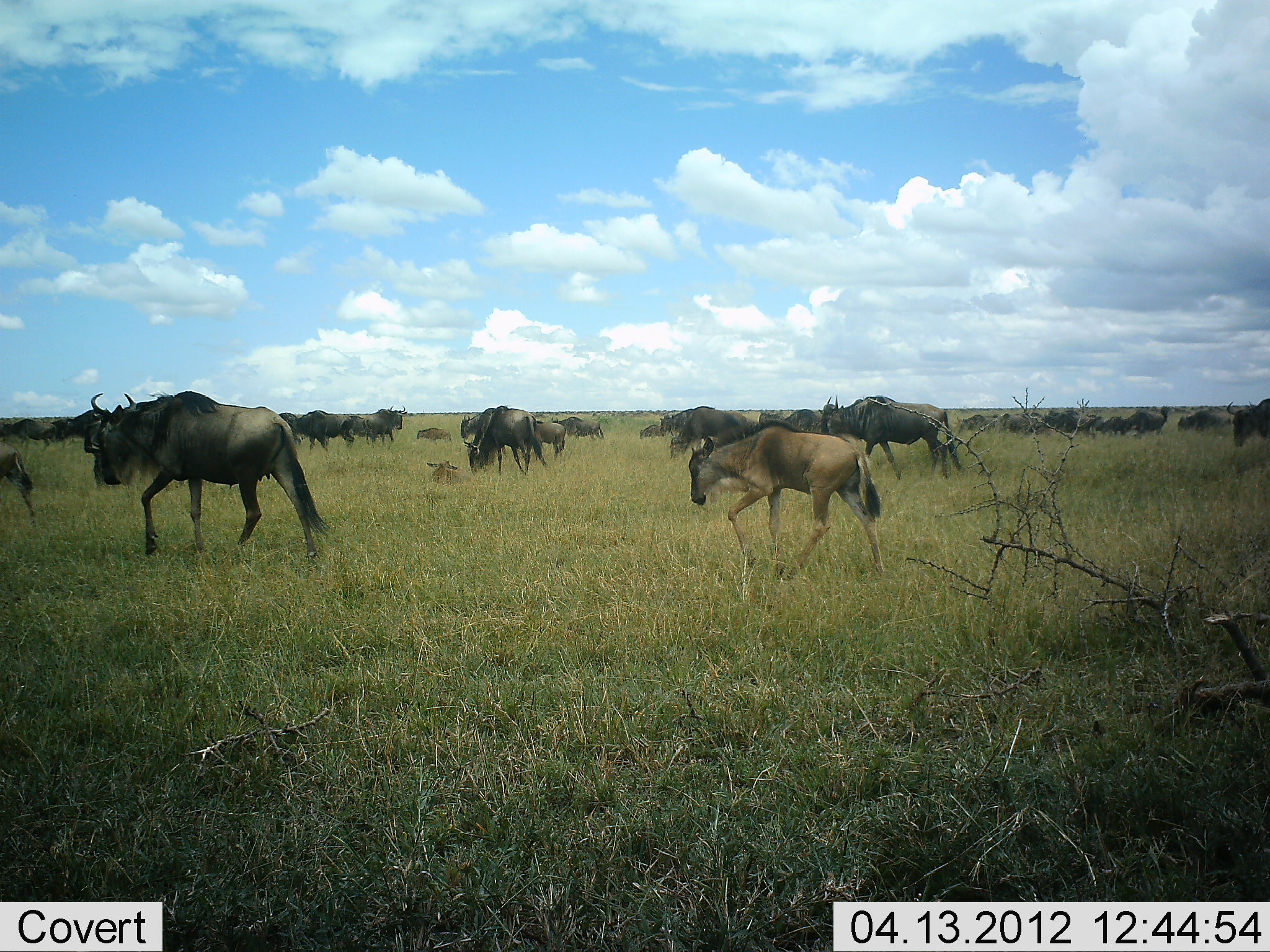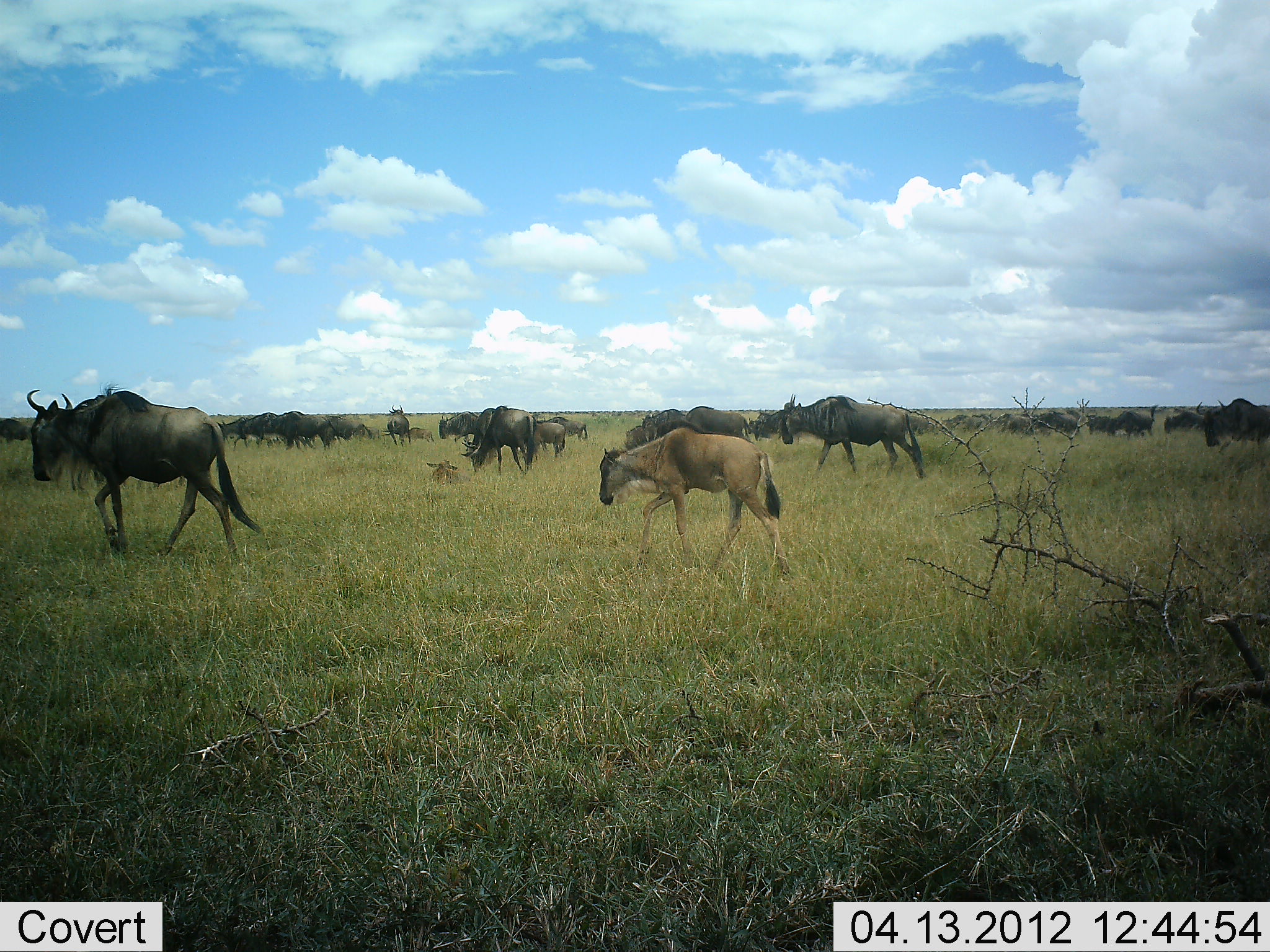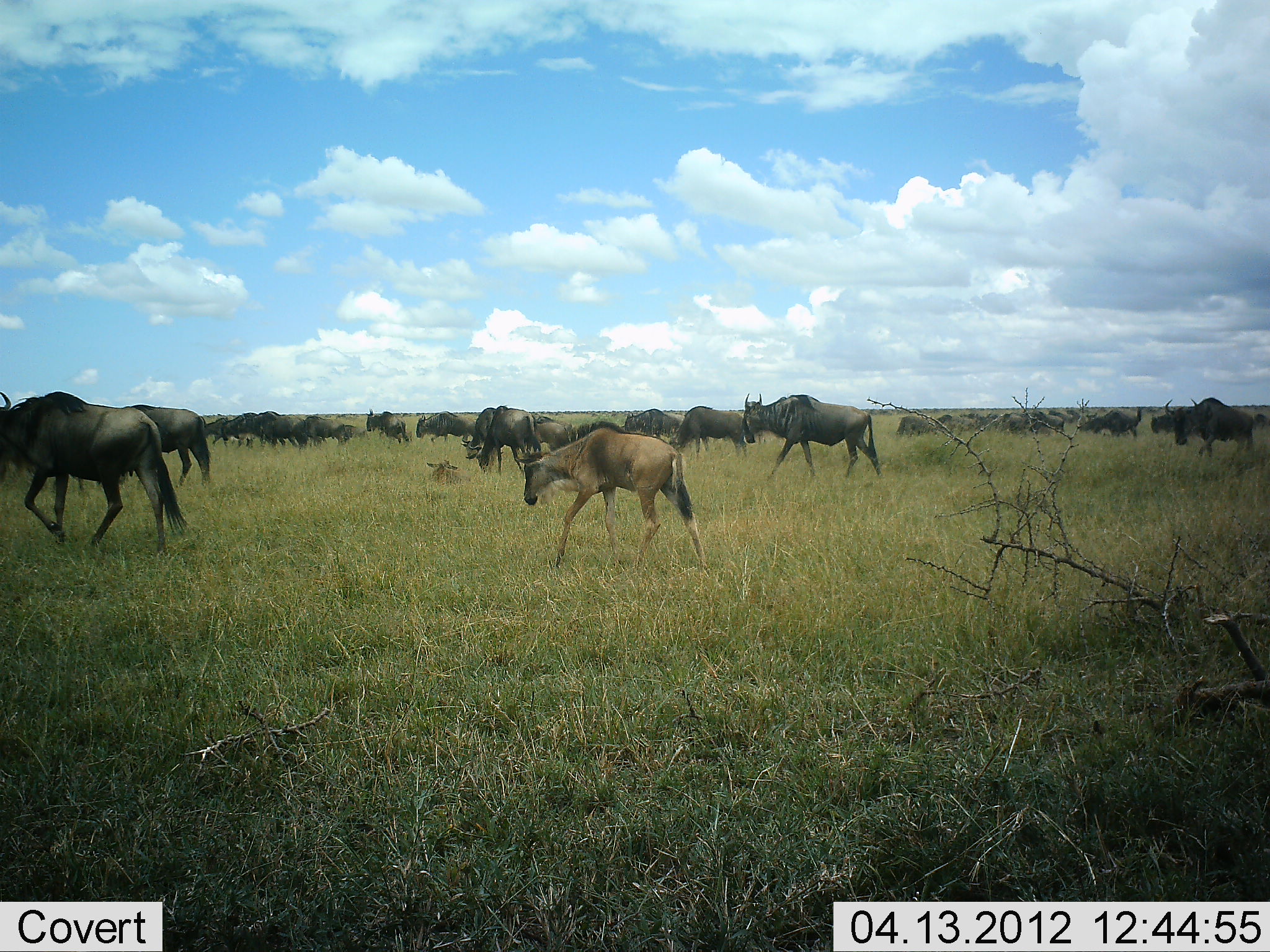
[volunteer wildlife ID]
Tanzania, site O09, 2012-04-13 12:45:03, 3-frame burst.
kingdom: Animalia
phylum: Chordata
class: Mammalia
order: Artiodactyla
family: Bovidae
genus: Connochaetes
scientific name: Connochaetes taurinus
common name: blue wildebeest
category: wildebeest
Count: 11-50.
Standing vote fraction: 12%.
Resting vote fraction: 31%.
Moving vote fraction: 100%.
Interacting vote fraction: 6%.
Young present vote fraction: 81%.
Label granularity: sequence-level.